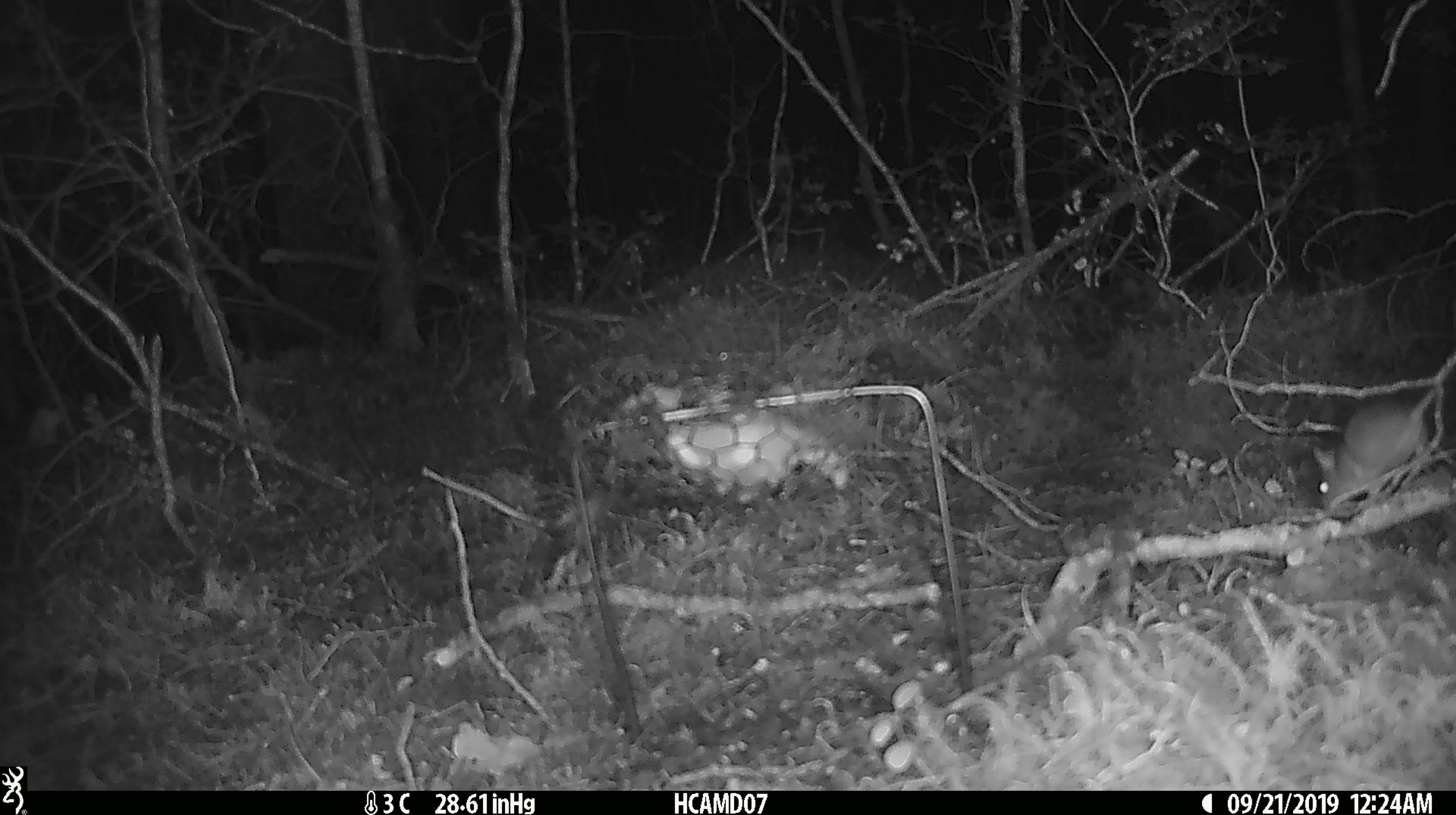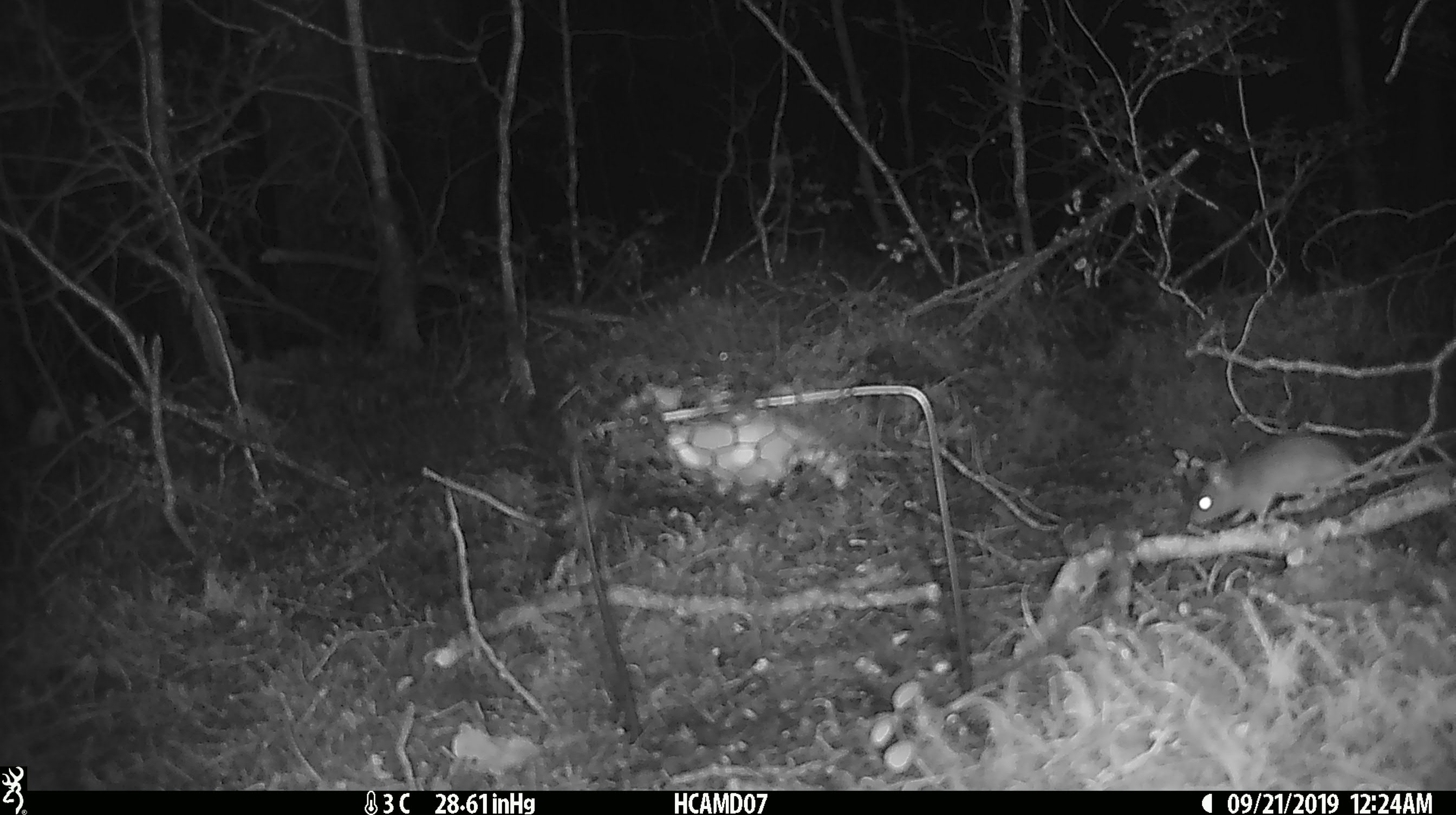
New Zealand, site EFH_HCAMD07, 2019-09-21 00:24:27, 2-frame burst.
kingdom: Animalia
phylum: Chordata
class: Mammalia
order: Rodentia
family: Muridae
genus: Mus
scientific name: Mus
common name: mouse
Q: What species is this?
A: Mouse (Mus).